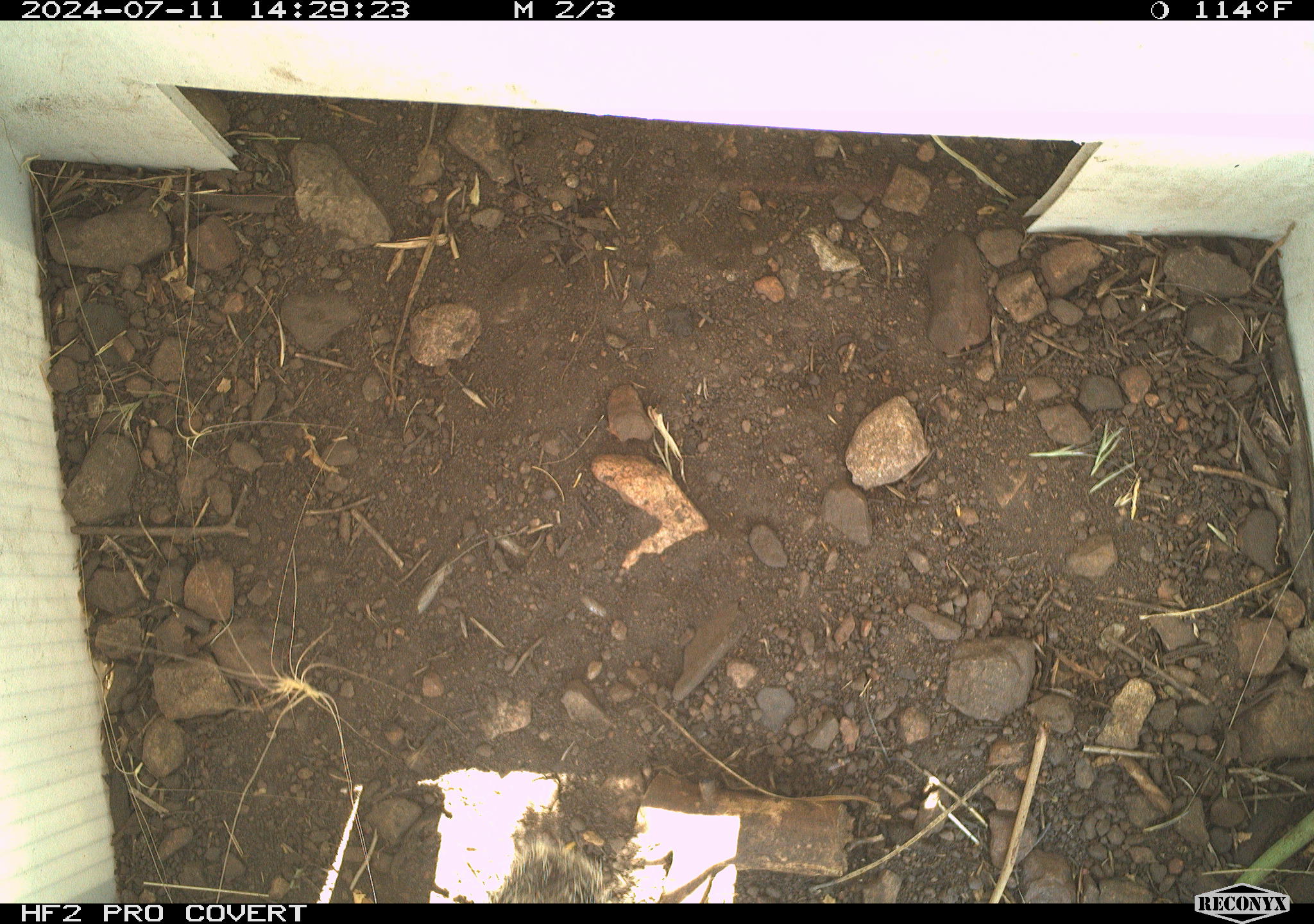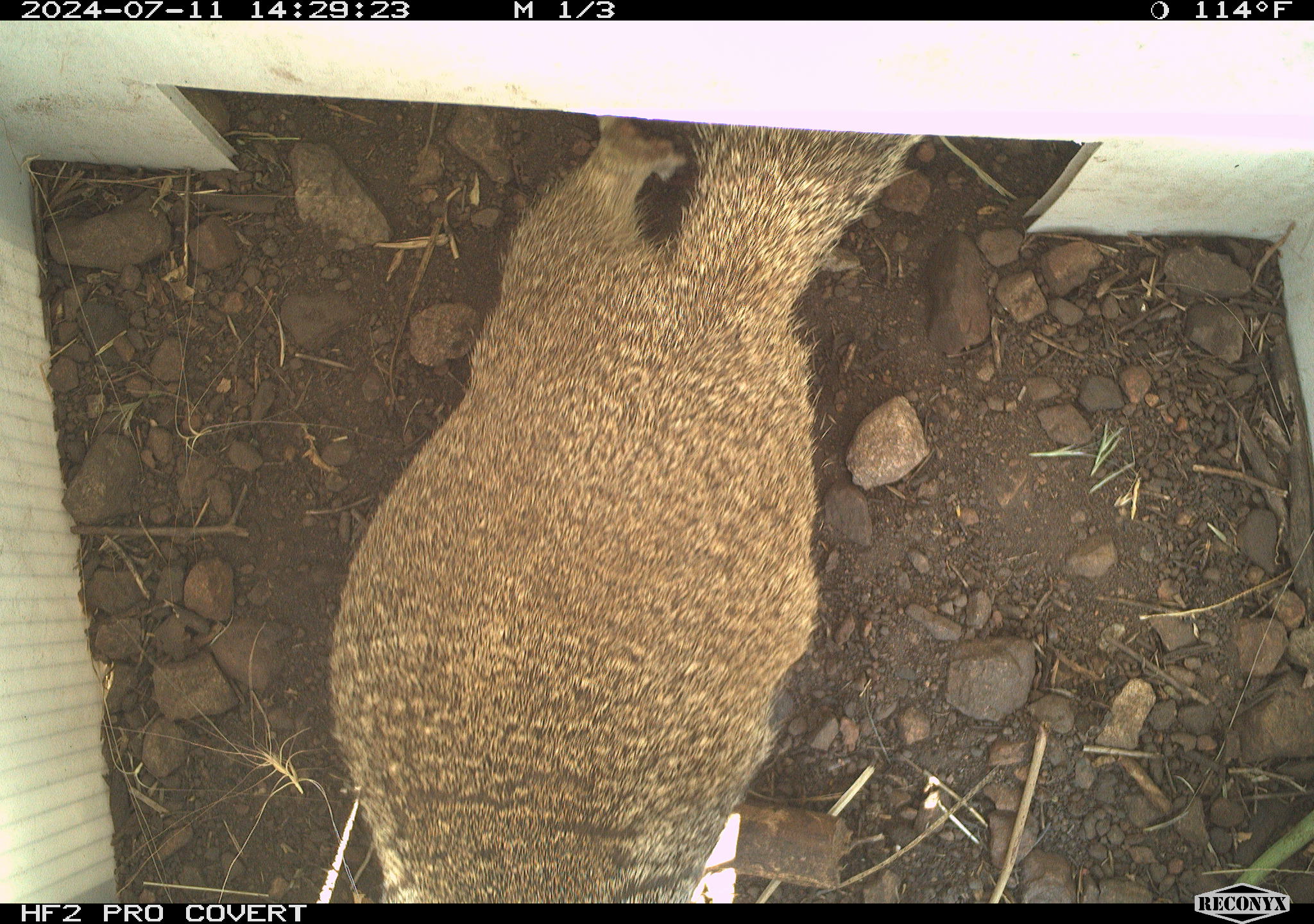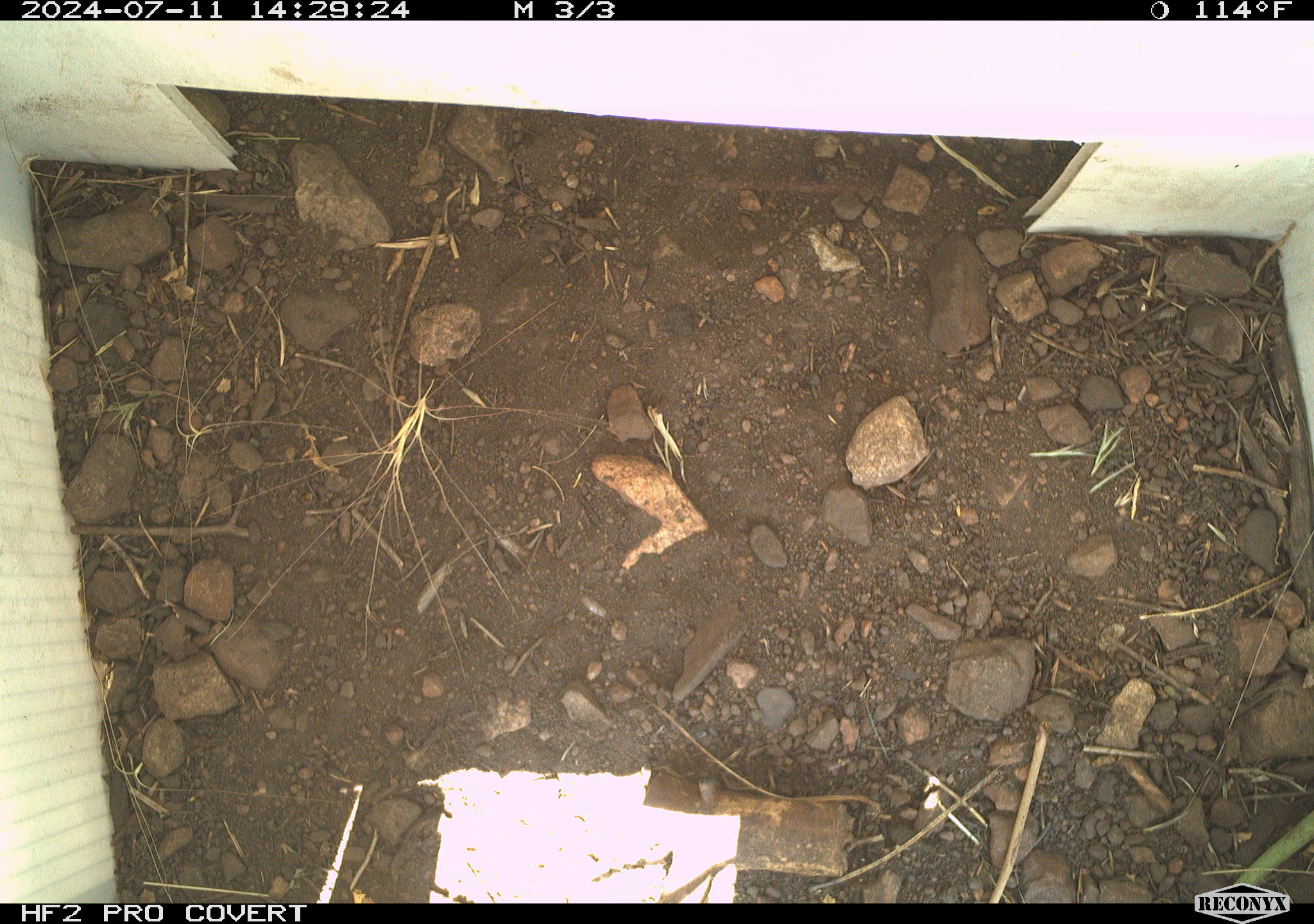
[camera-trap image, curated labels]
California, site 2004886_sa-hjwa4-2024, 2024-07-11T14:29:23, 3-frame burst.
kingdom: Animalia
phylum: Chordata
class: Mammalia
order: Rodentia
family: Sciuridae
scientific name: Sciuridae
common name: squirrels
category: sciuridae family